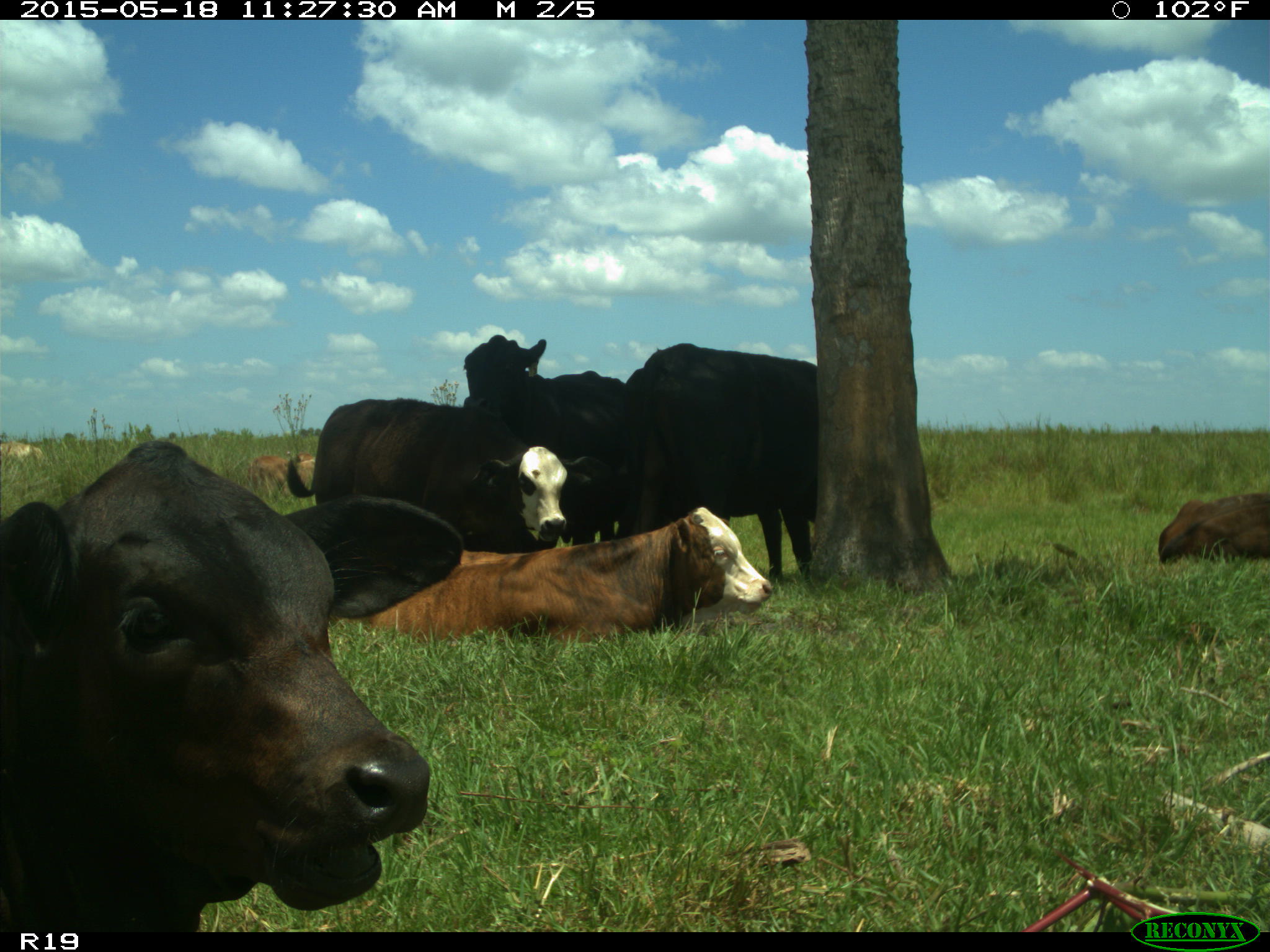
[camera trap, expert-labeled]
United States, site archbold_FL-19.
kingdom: Animalia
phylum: Chordata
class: Mammalia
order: Artiodactyla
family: Bovidae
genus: Bos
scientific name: Bos taurus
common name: domestic cow